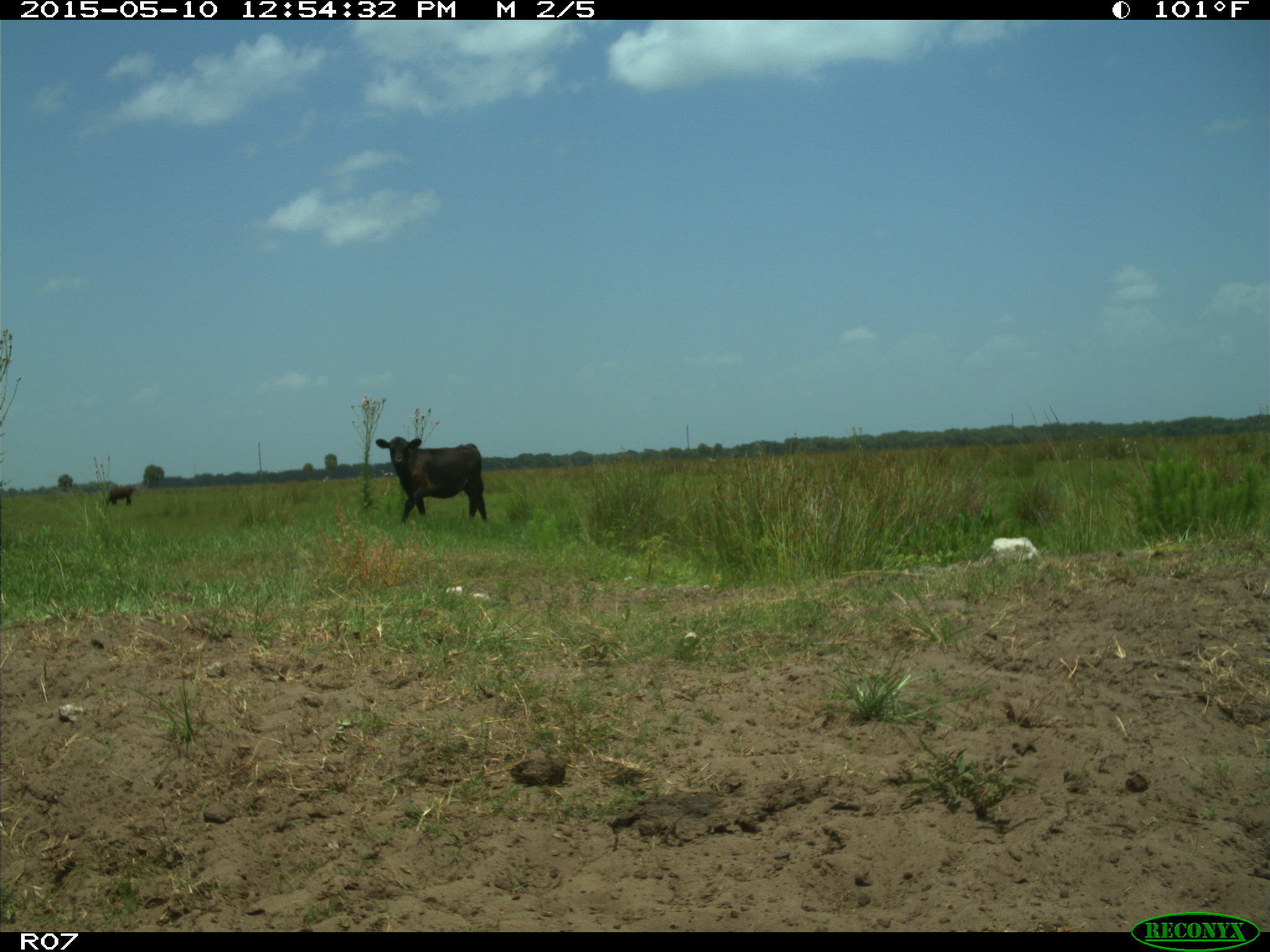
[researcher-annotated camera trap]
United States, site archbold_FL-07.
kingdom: Animalia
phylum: Chordata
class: Mammalia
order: Artiodactyla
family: Bovidae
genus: Bos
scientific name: Bos taurus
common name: domestic cow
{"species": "Bos taurus (domestic cow)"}